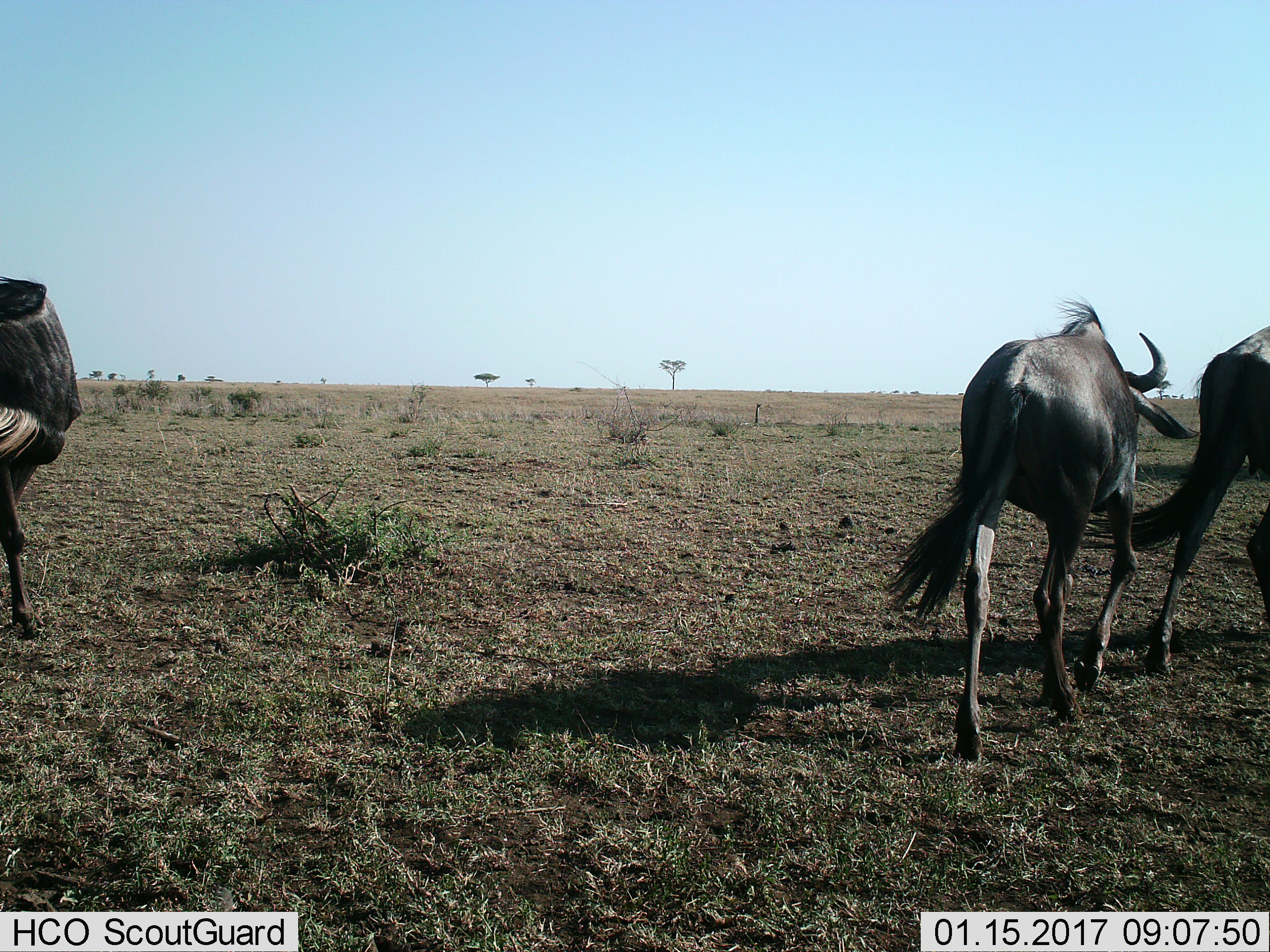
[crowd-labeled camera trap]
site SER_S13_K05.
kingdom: Animalia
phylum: Chordata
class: Mammalia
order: Artiodactyla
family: Bovidae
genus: Connochaetes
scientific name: Connochaetes taurinus taurinus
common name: blue wildebeest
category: wildebeestblue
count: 3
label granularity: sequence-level